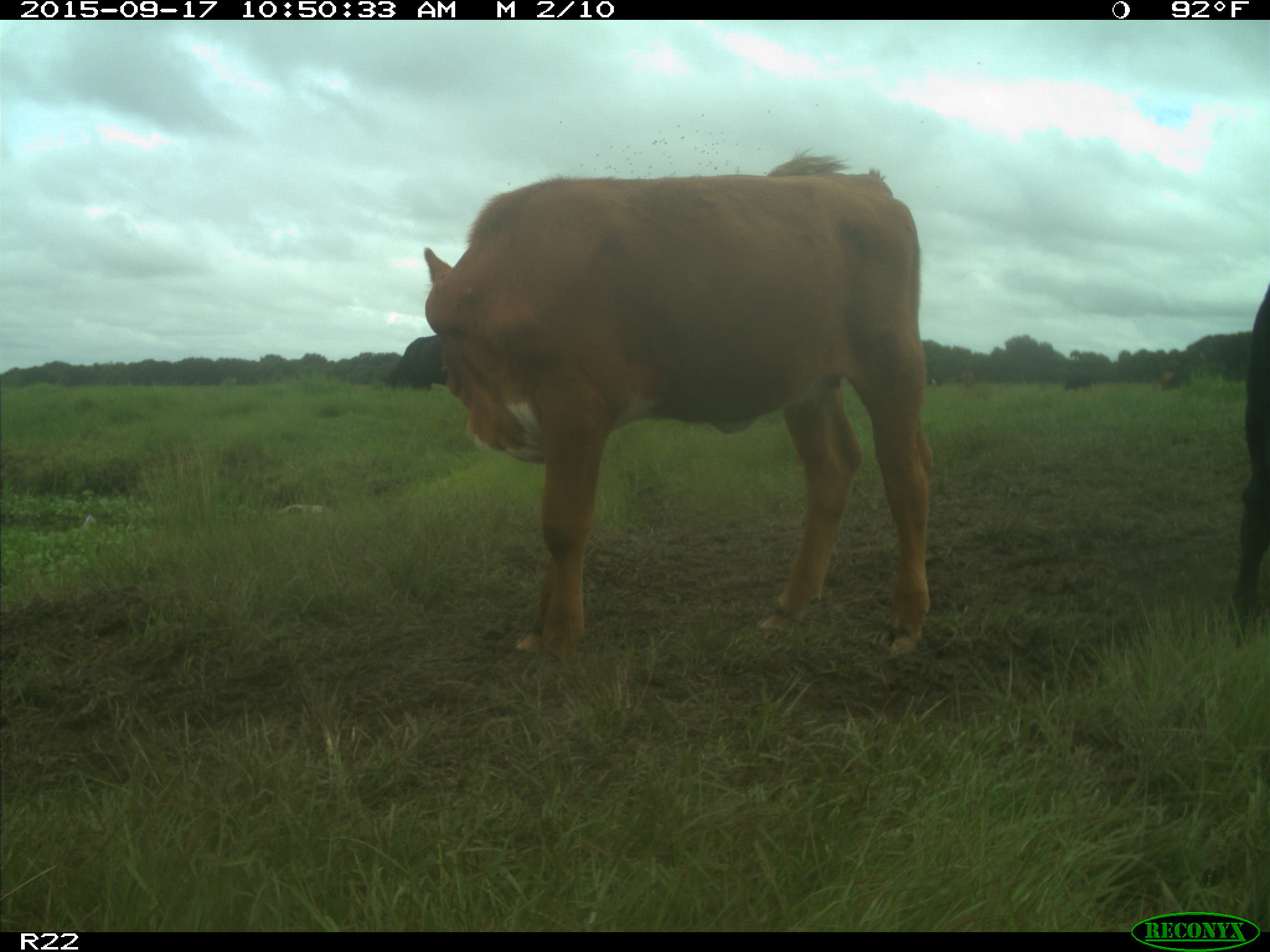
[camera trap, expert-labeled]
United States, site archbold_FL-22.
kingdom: Animalia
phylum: Chordata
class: Mammalia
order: Artiodactyla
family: Bovidae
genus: Bos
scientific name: Bos taurus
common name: domestic cow